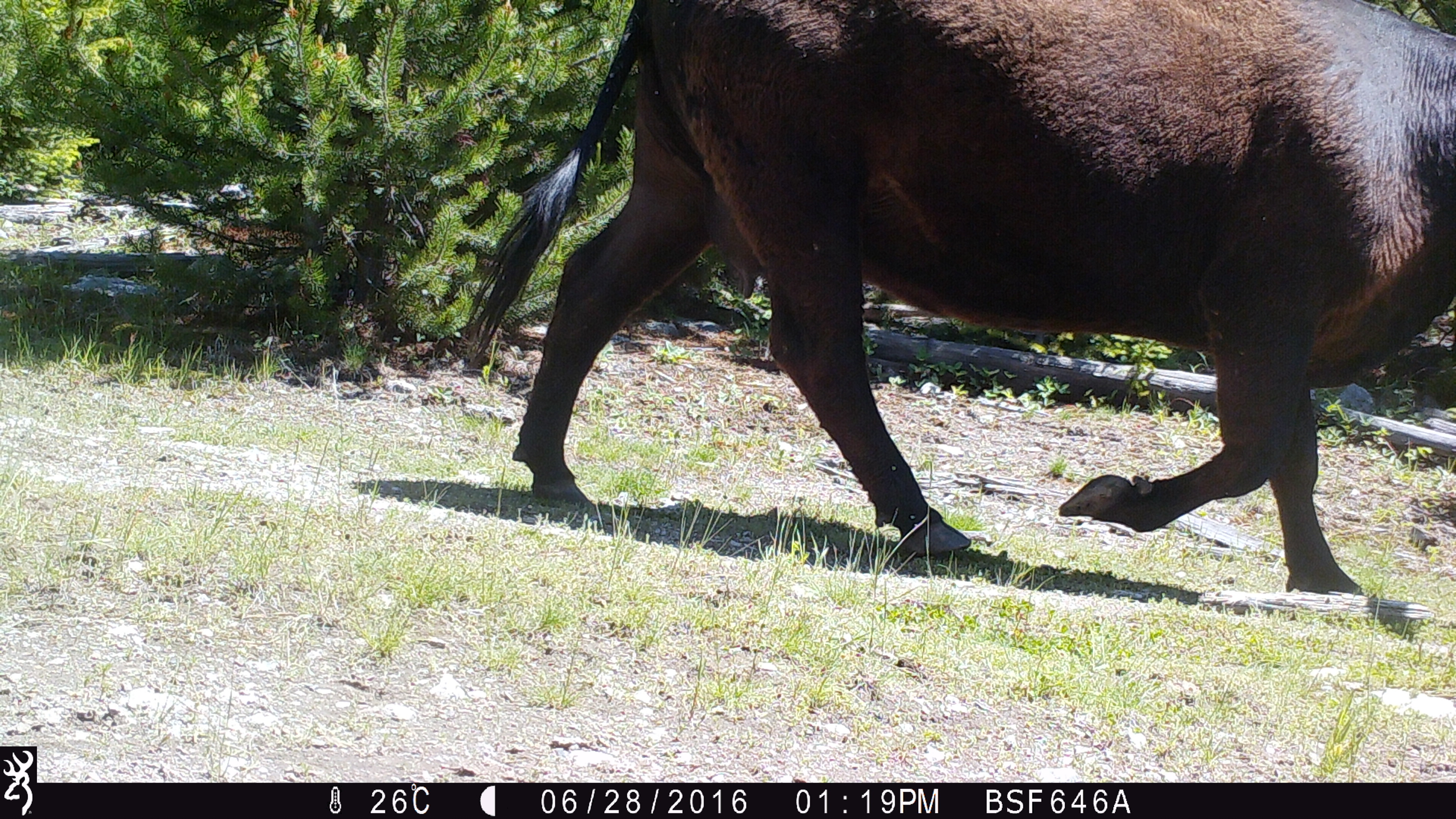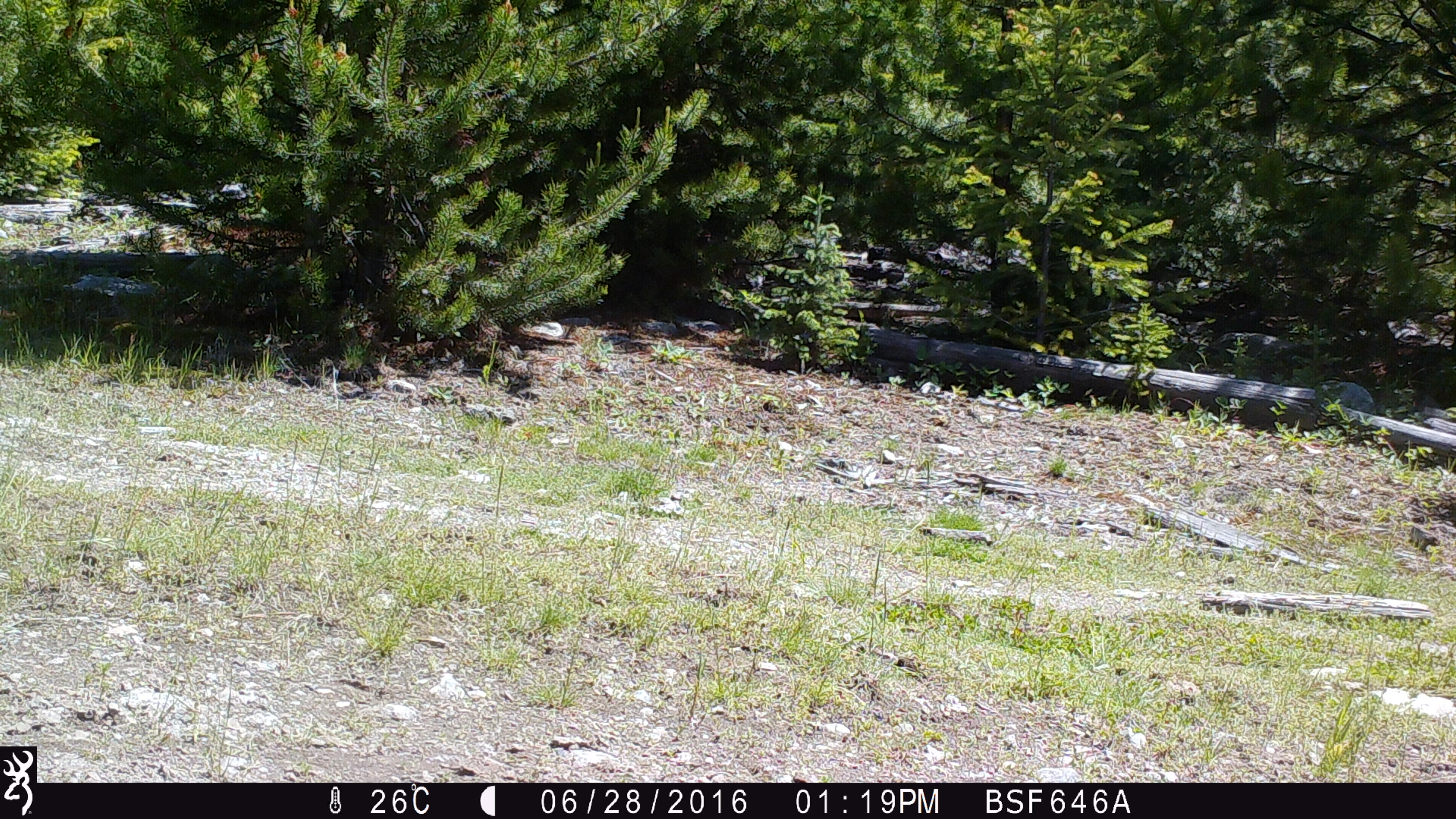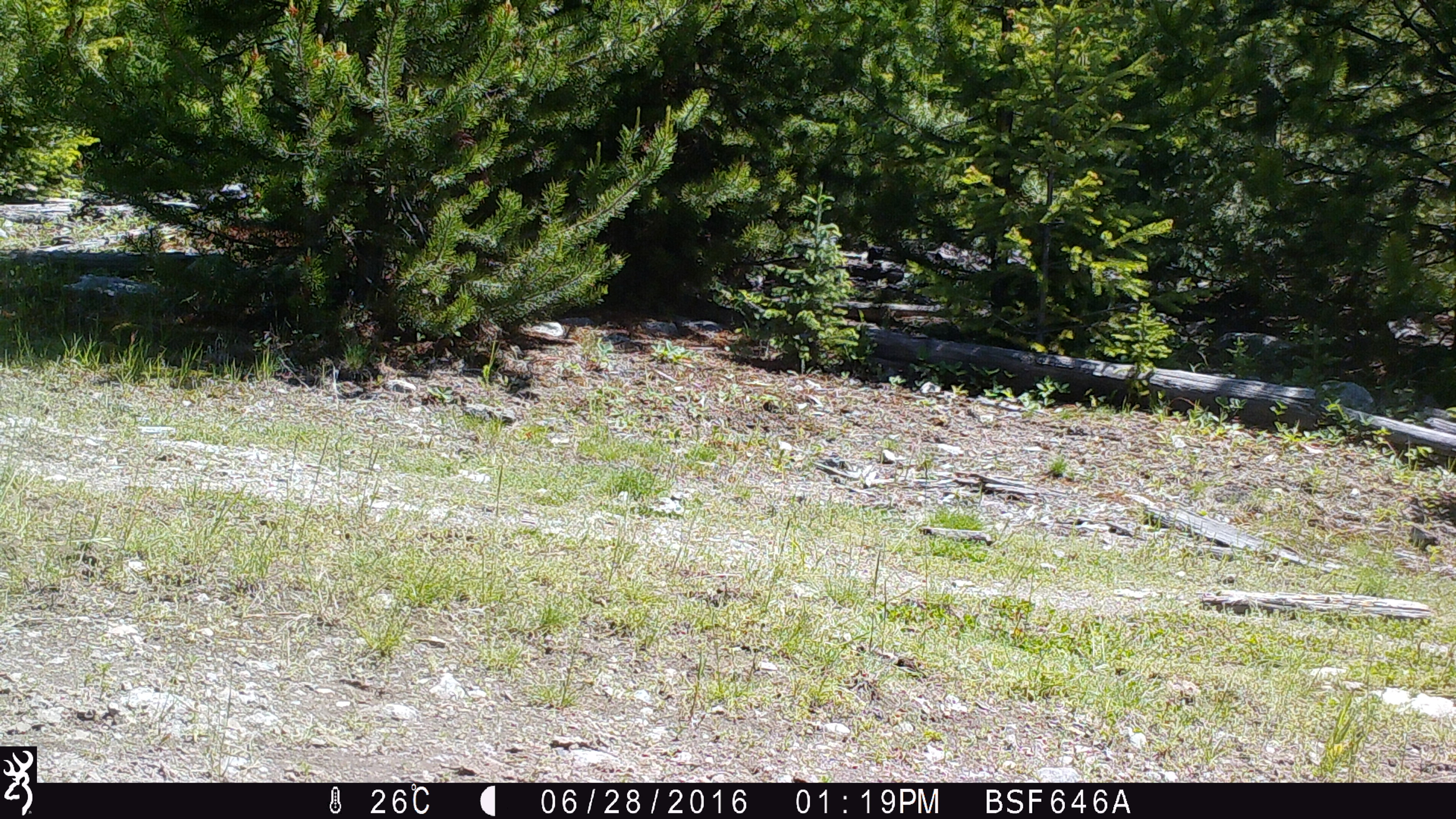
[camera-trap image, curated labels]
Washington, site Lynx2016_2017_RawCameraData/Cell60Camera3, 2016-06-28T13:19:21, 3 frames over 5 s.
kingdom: Animalia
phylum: Chordata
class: Mammalia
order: Artiodactyla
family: Bovidae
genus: Bos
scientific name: Bos taurus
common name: domestic cattle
Domestic cattle (Bos taurus). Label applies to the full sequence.